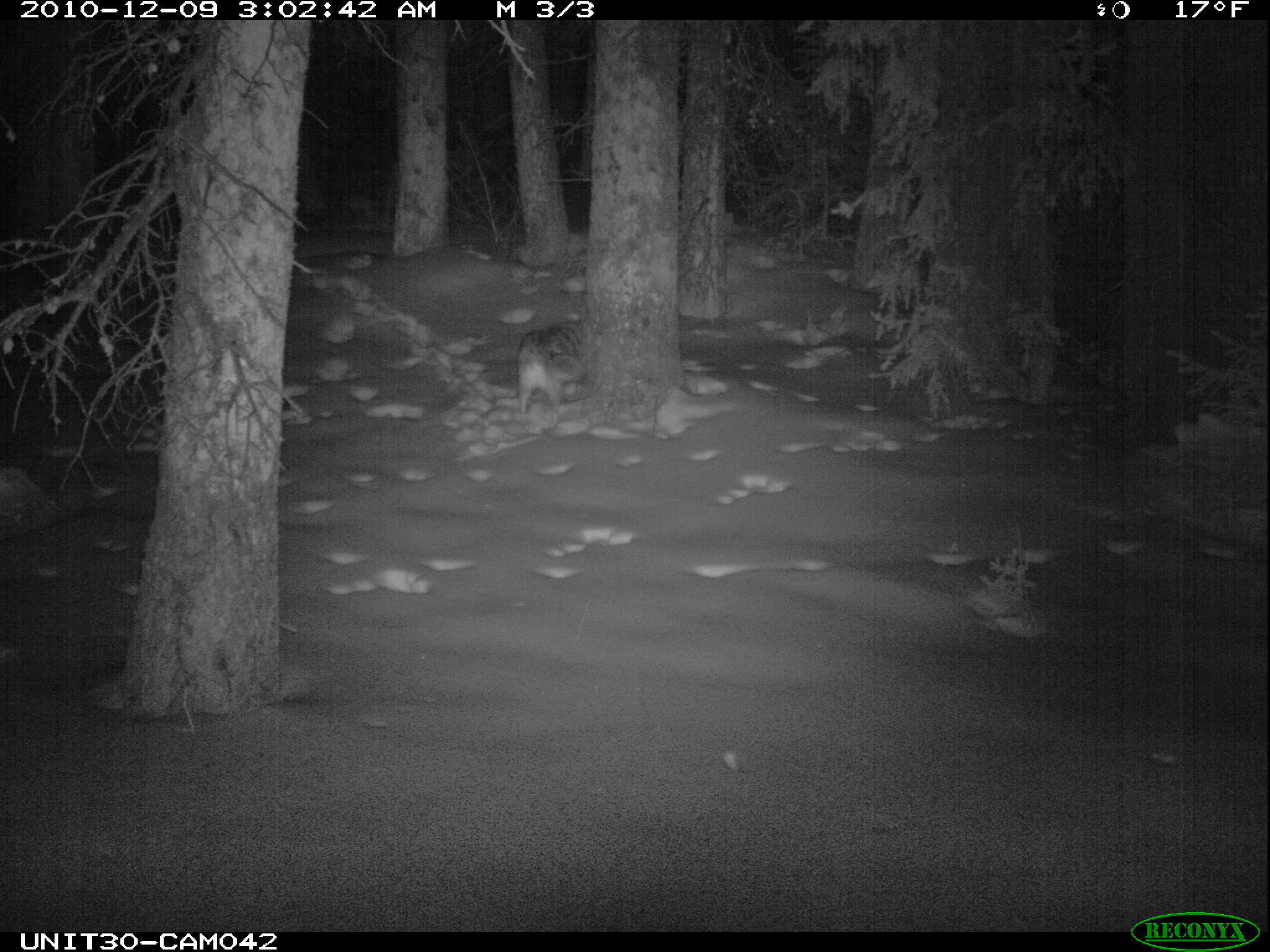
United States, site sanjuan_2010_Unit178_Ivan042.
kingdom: Animalia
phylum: Chordata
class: Mammalia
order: Carnivora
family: Canidae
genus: Canis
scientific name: Canis latrans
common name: coyote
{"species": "Canis latrans (coyote)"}